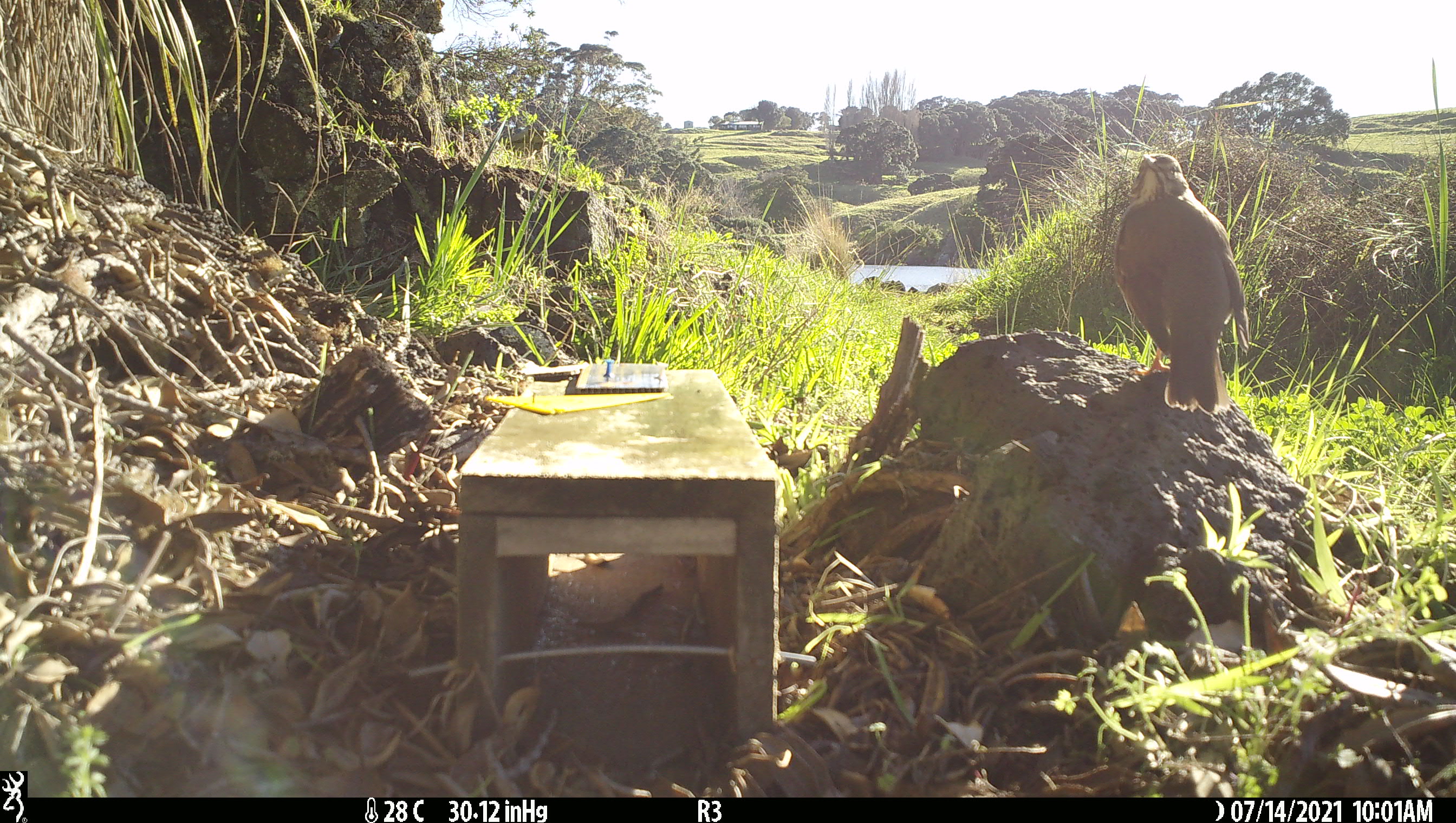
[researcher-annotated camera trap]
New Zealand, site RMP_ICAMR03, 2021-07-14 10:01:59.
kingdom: Animalia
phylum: Chordata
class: Aves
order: Passeriformes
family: Turdidae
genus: Turdus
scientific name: Turdus philomelos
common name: song thrush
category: thrush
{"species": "thrush (song thrush) (Turdus philomelos)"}